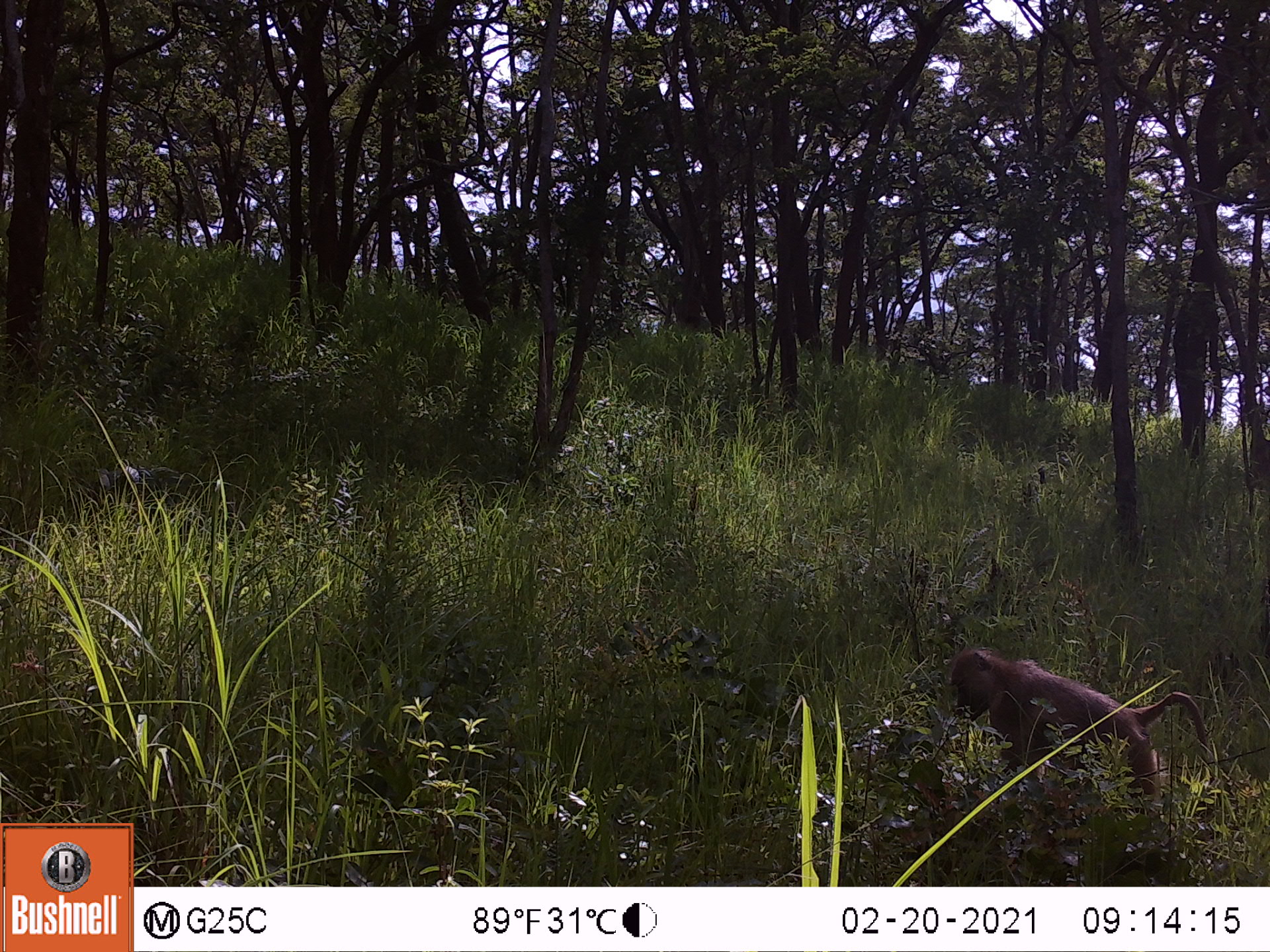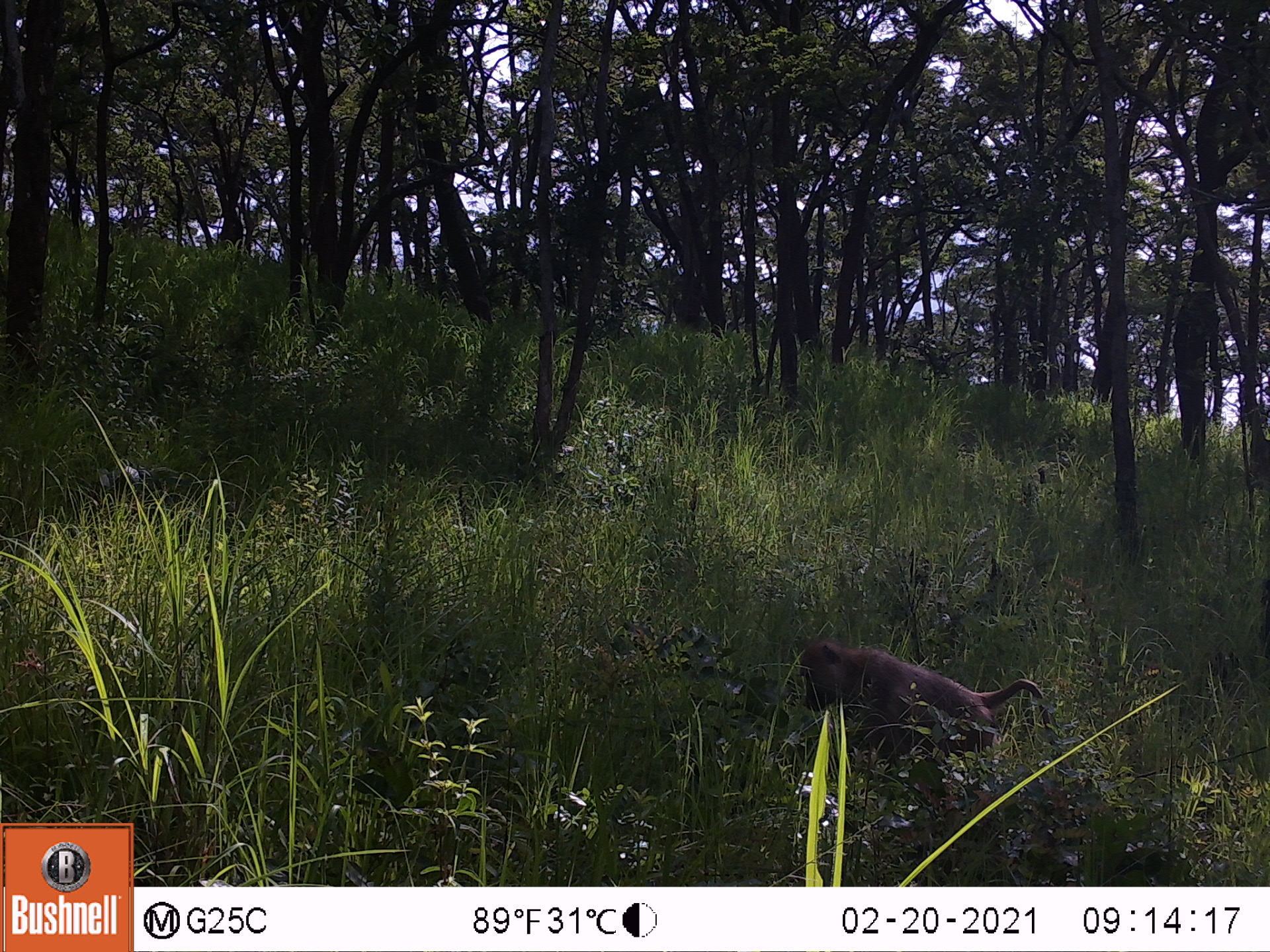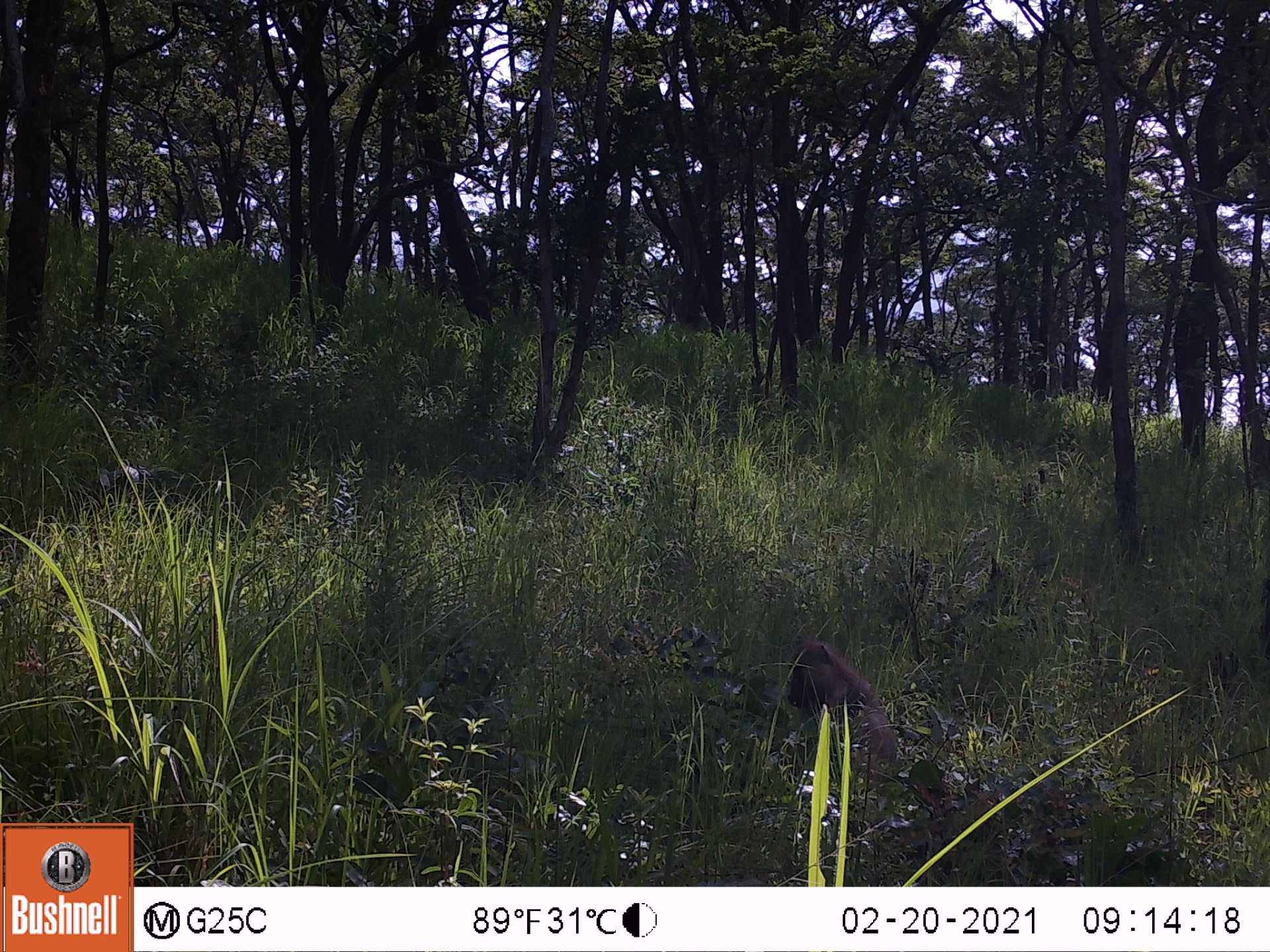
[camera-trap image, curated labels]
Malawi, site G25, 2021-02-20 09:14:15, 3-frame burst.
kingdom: Animalia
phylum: Chordata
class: Mammalia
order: Primates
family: Cercopithecidae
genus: Papio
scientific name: Papio cynocephalus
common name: yellow baboon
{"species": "yellow baboon (Papio cynocephalus)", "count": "1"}